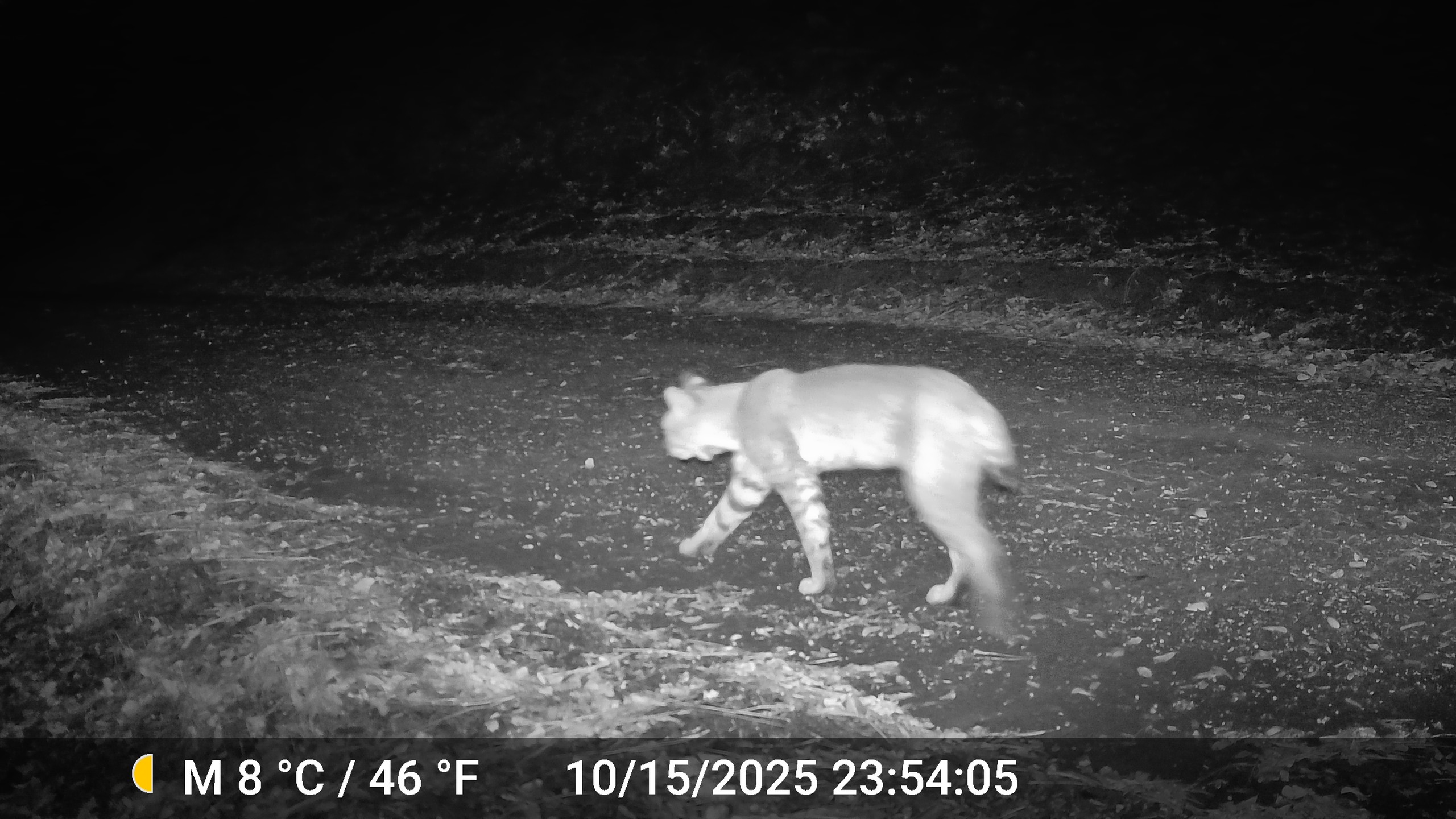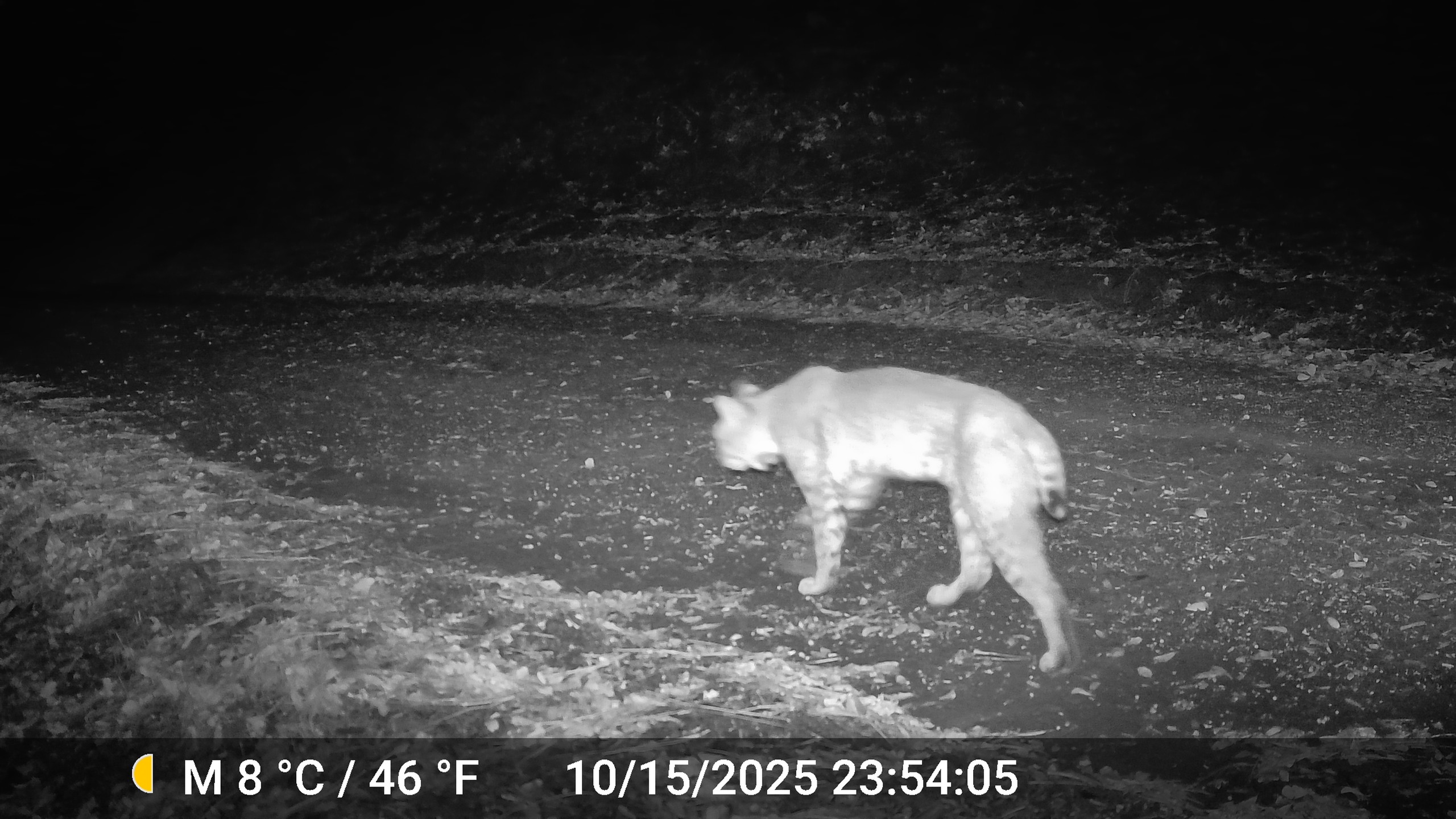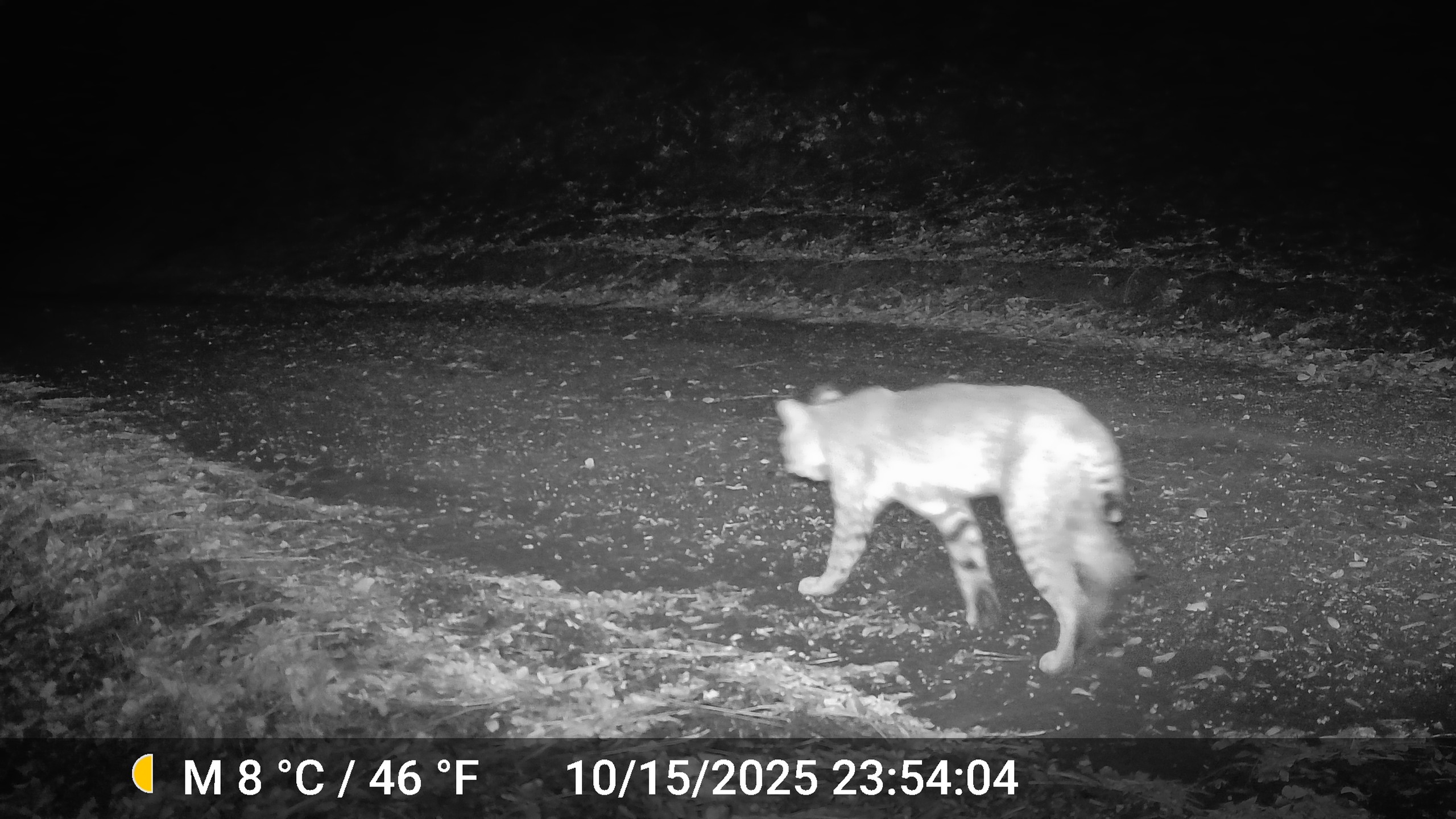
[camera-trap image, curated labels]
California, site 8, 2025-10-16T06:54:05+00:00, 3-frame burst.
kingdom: Animalia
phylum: Chordata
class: Mammalia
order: Carnivora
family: Felidae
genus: Lynx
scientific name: Lynx rufus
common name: bobcat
Bobcat (Lynx rufus).